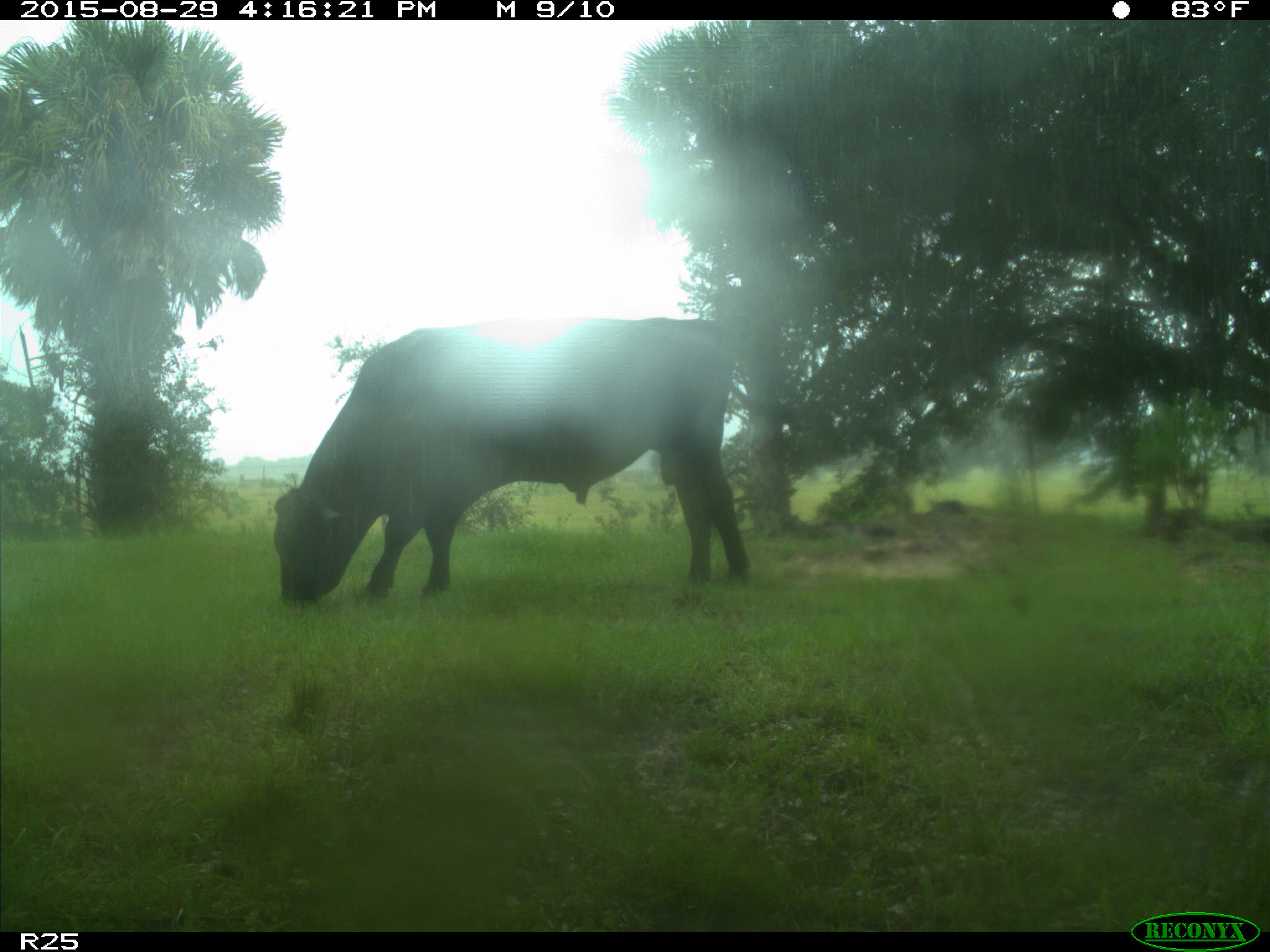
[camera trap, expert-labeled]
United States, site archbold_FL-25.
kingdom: Animalia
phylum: Chordata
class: Mammalia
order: Artiodactyla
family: Bovidae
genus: Bos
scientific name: Bos taurus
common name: domestic cow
Bos taurus (domestic cow).